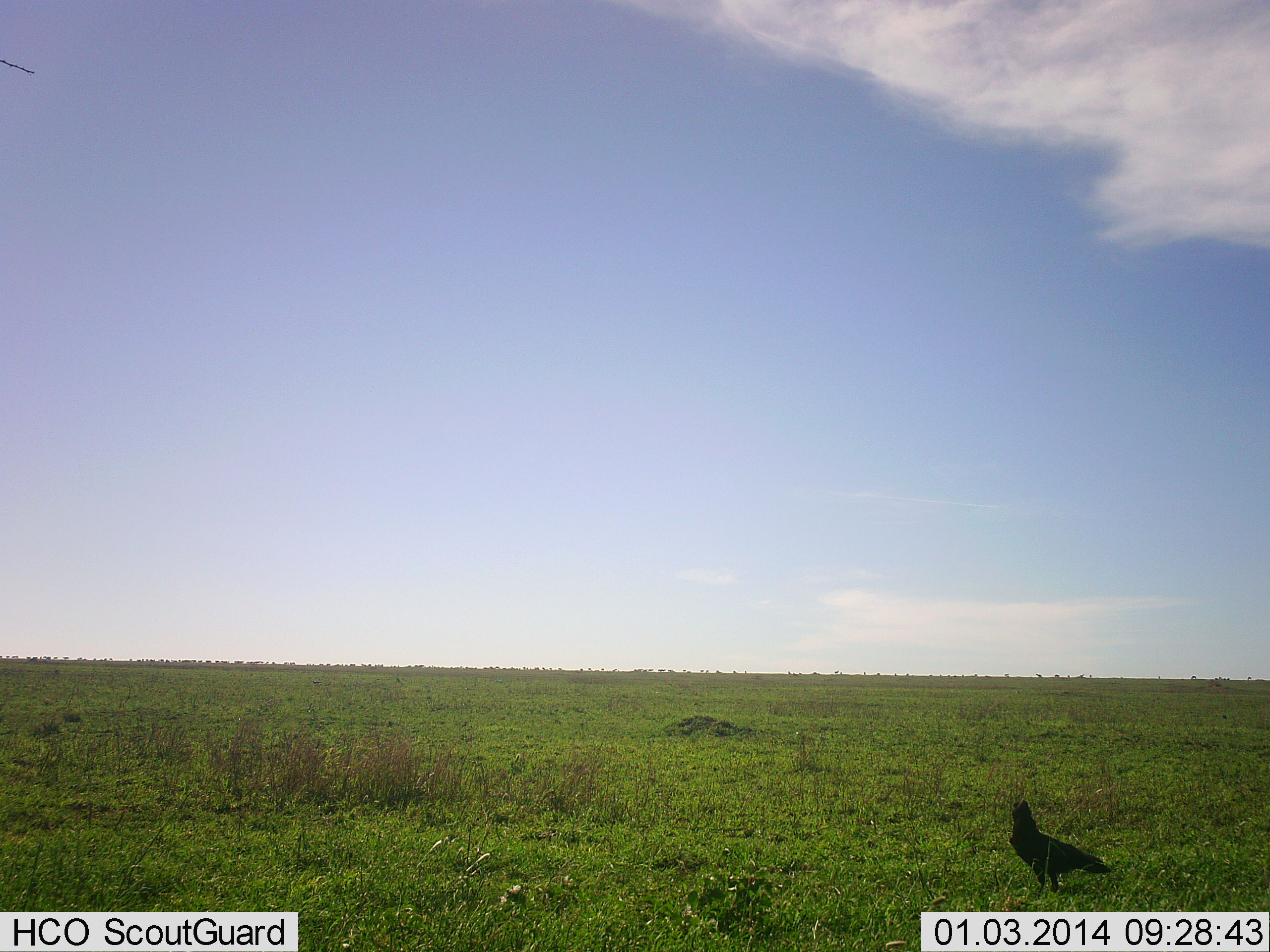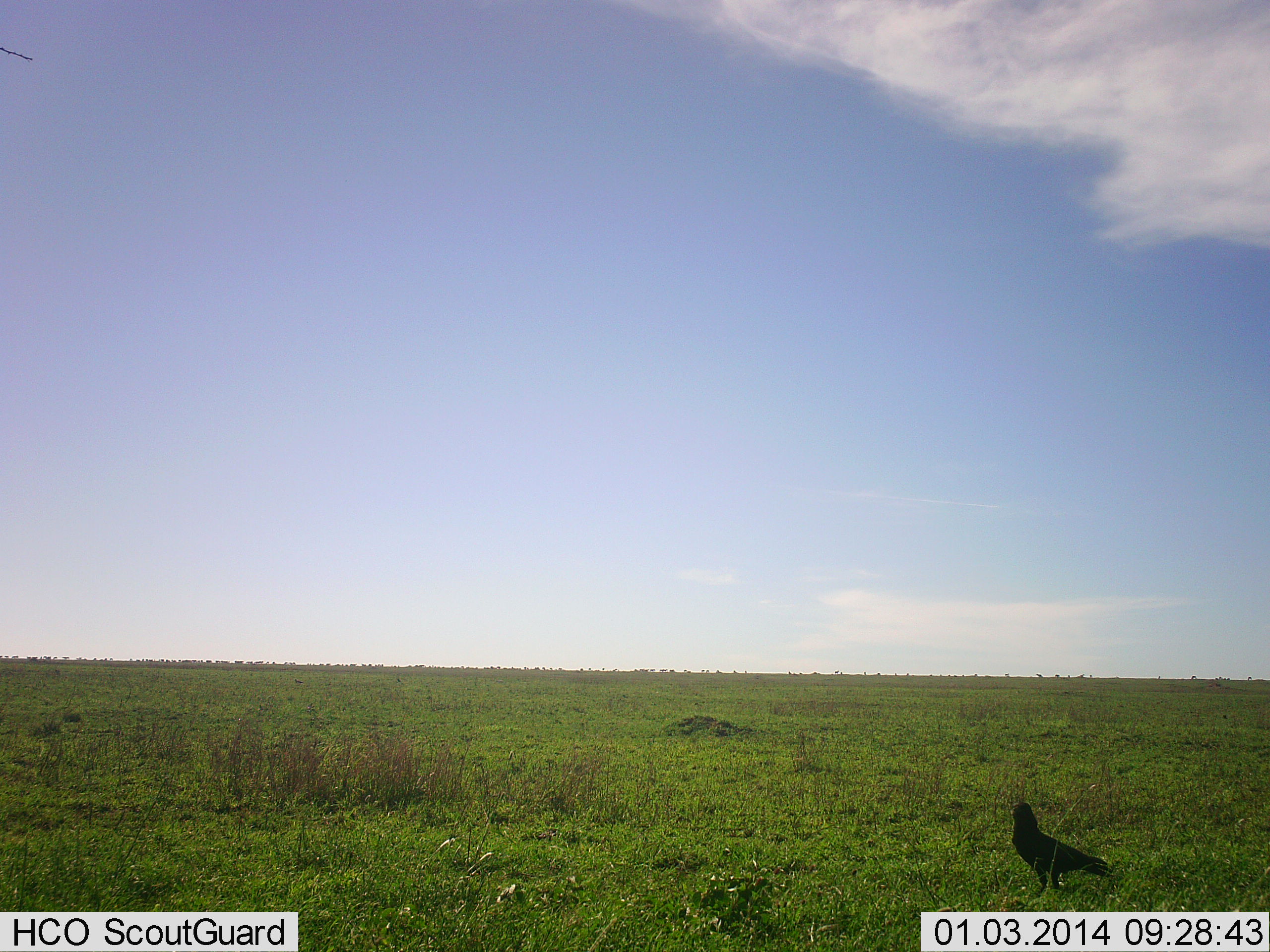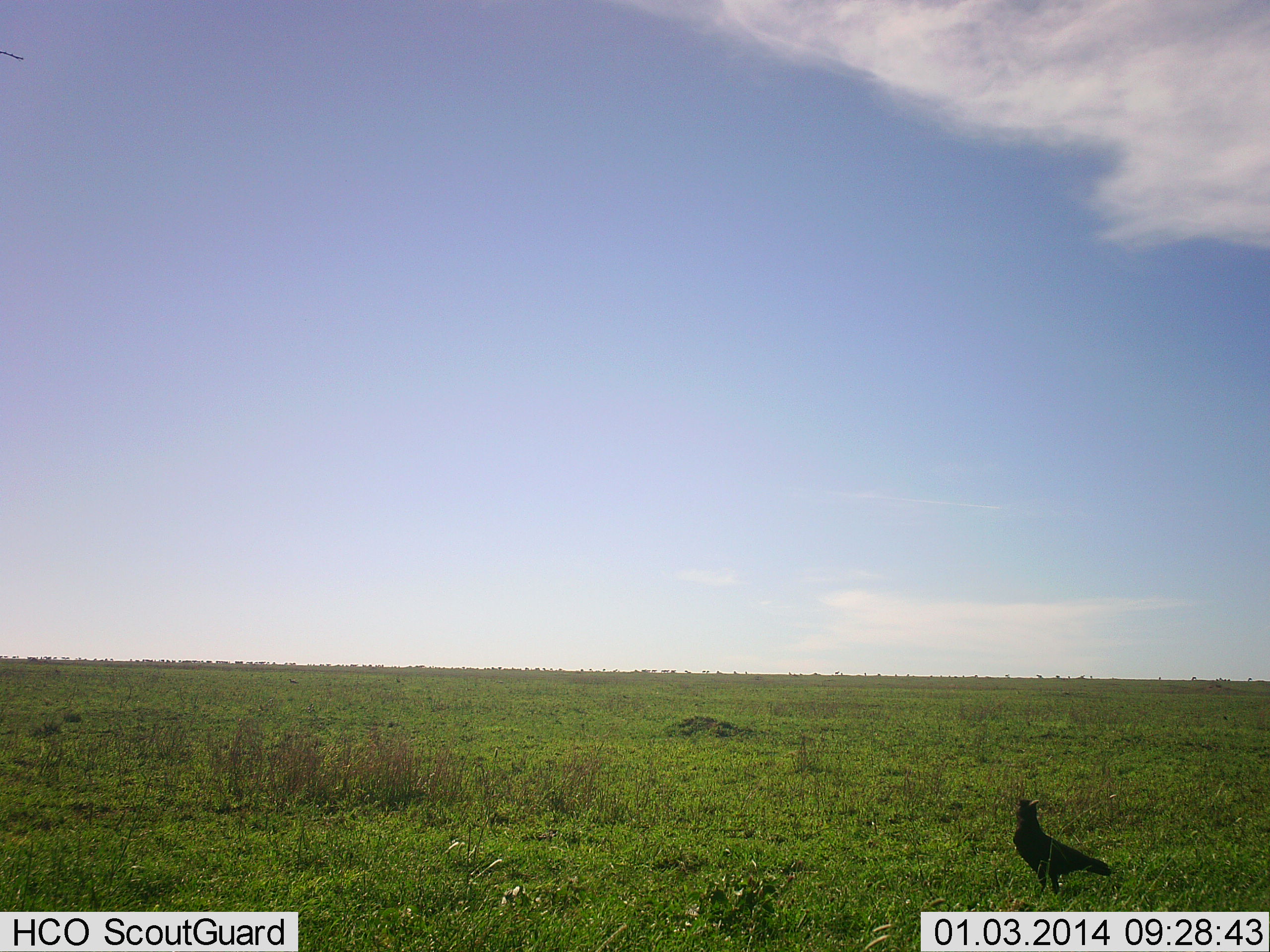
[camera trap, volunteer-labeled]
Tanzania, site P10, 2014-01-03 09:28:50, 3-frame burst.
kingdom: Animalia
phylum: Chordata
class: Aves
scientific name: Aves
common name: bird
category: otherbird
Otherbird (bird) (Aves), count 1. Behavior (volunteer vote fractions): standing 100%, resting 0%, moving 0%, interacting 0%. Young present (vote fraction): 0%. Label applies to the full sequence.